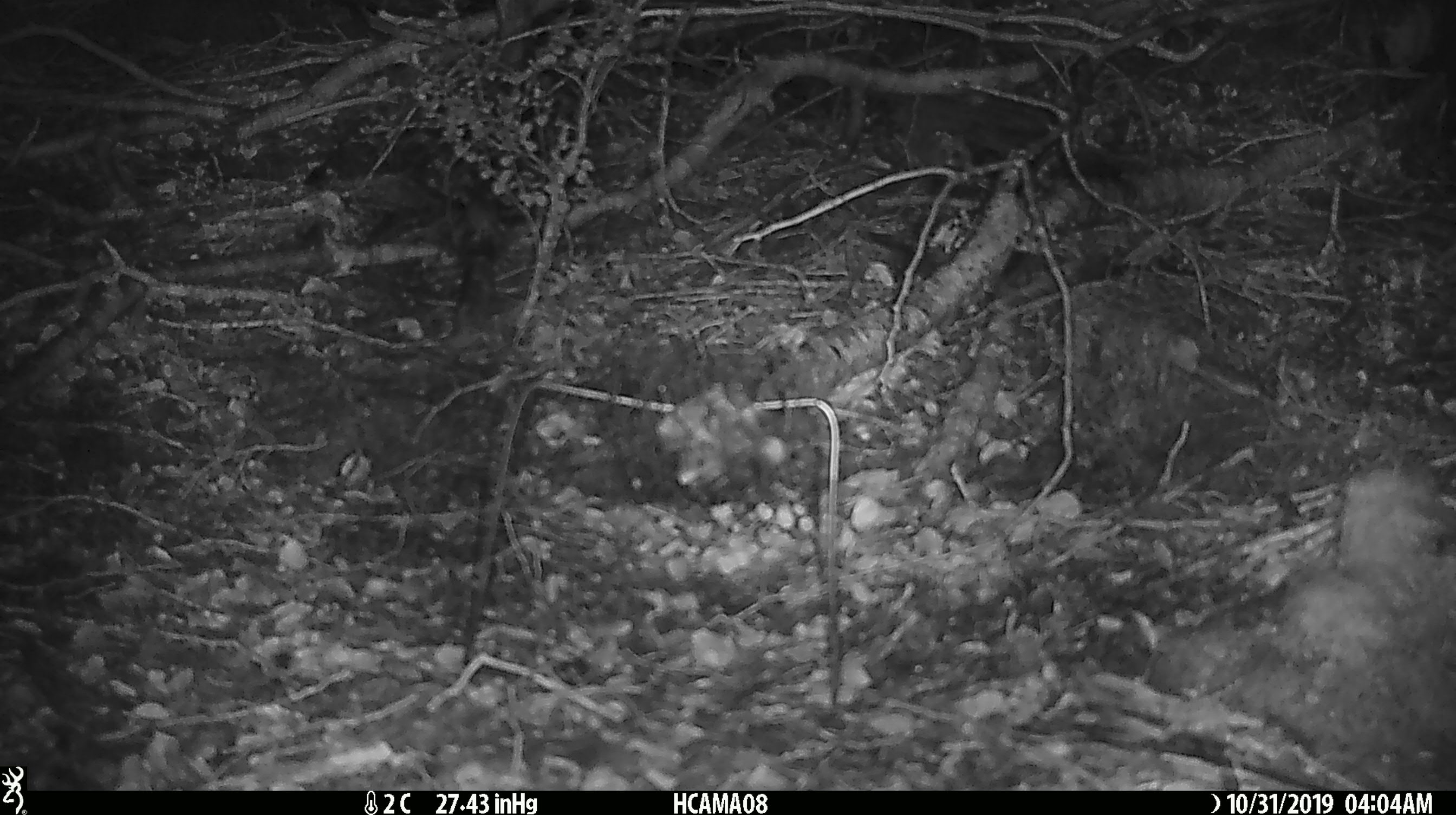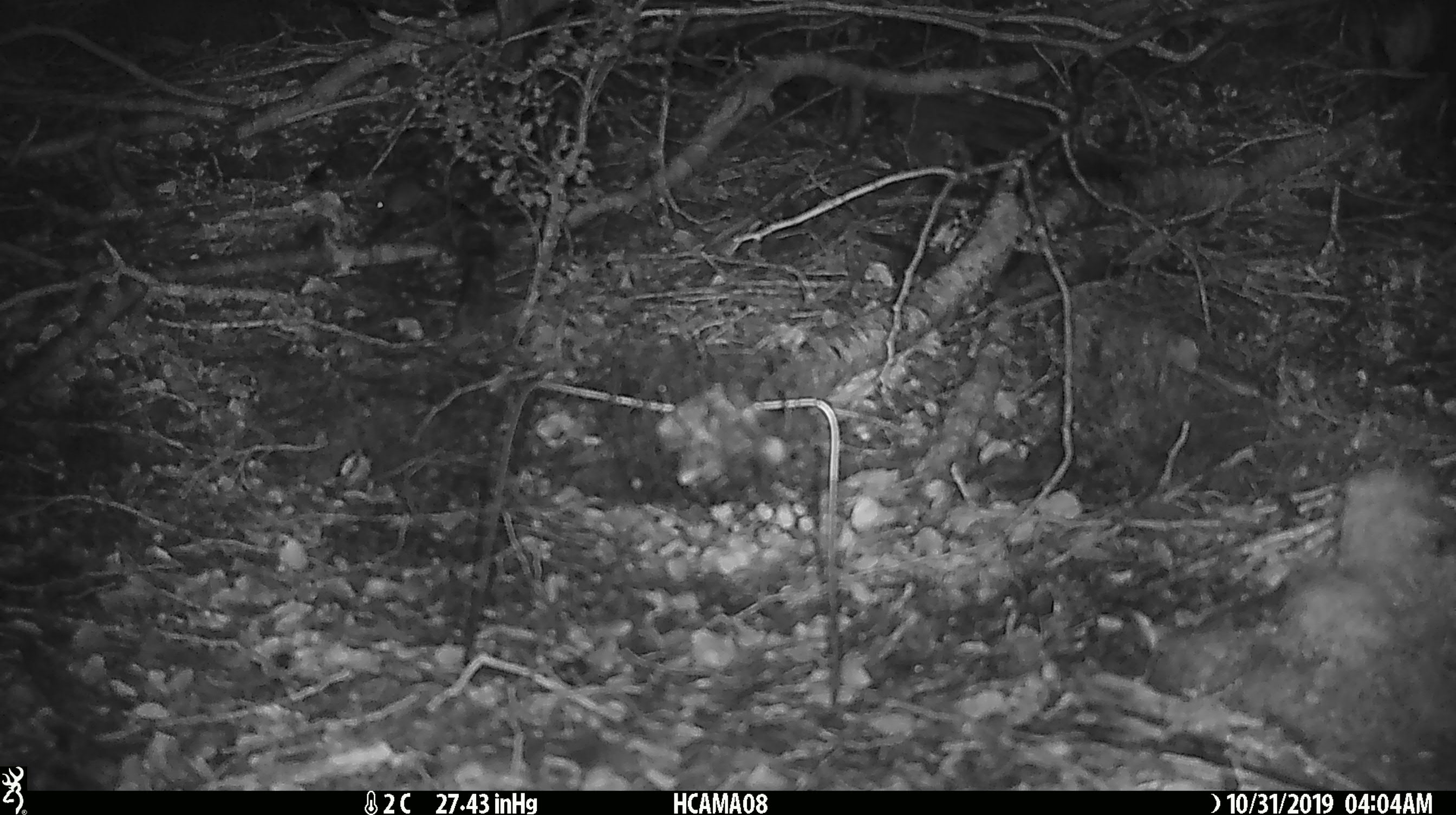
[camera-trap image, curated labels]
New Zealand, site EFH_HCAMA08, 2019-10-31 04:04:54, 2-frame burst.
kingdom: Animalia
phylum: Chordata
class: Mammalia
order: Rodentia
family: Muridae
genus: Mus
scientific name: Mus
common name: mouse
Mouse (Mus).